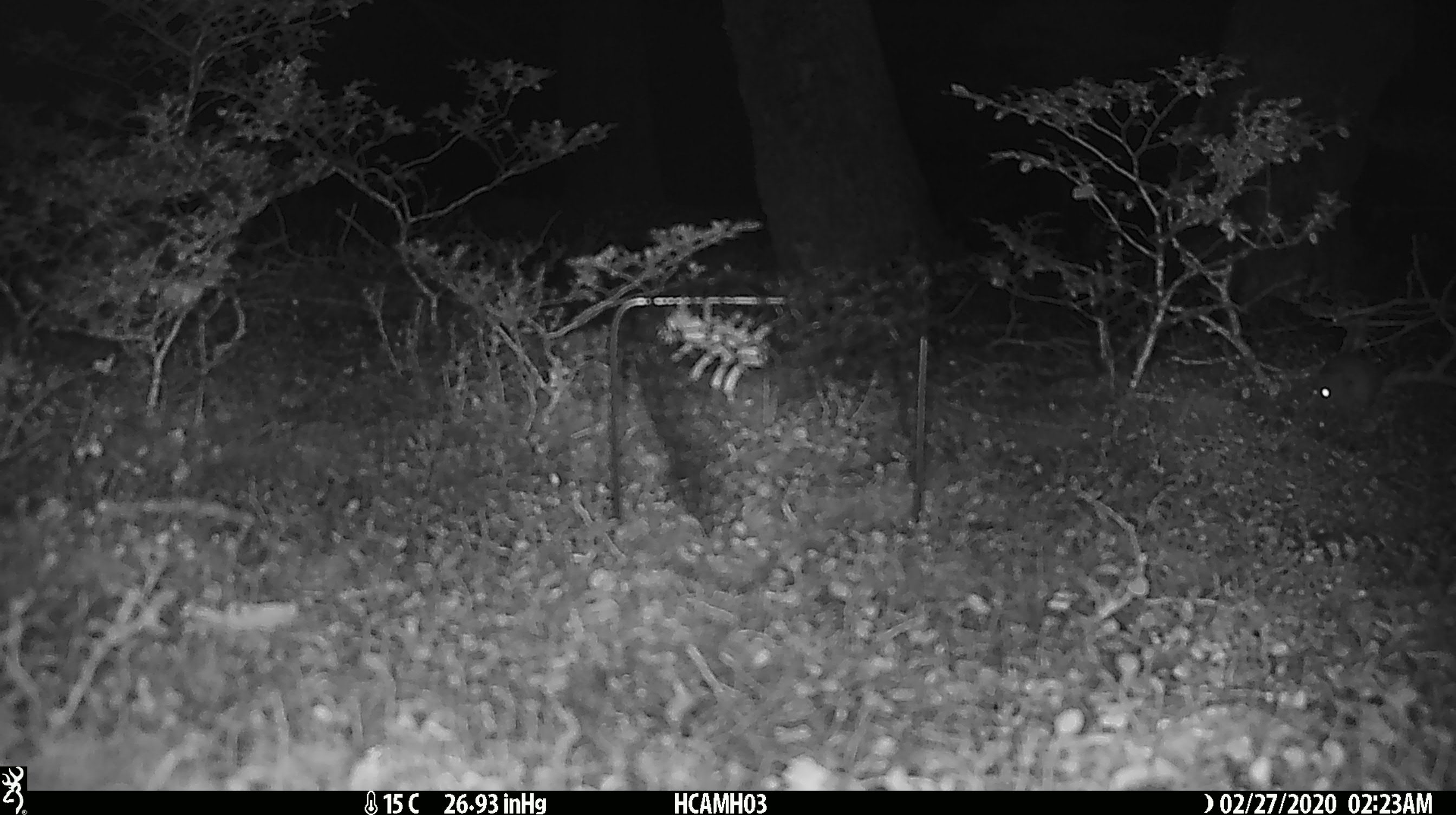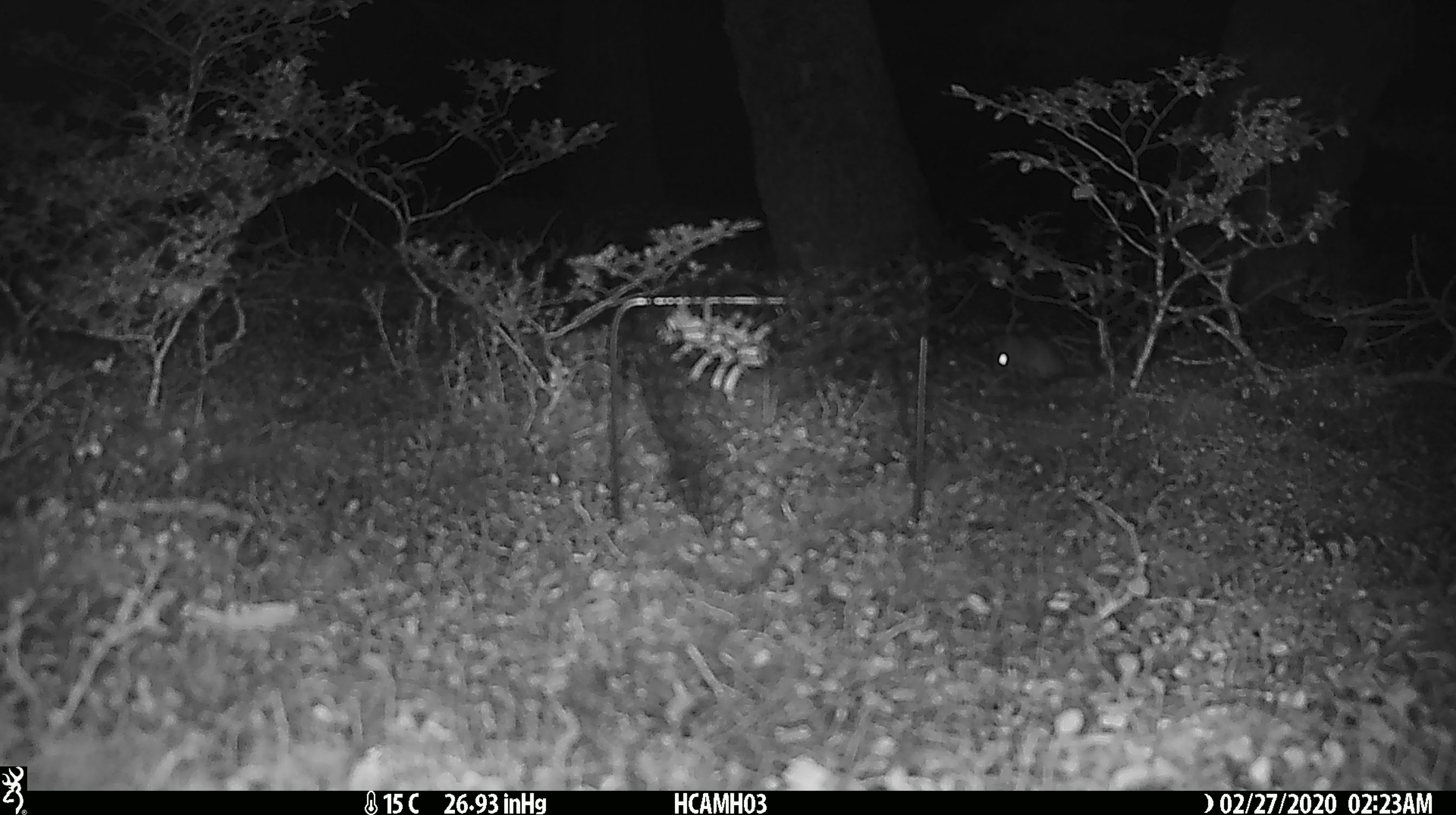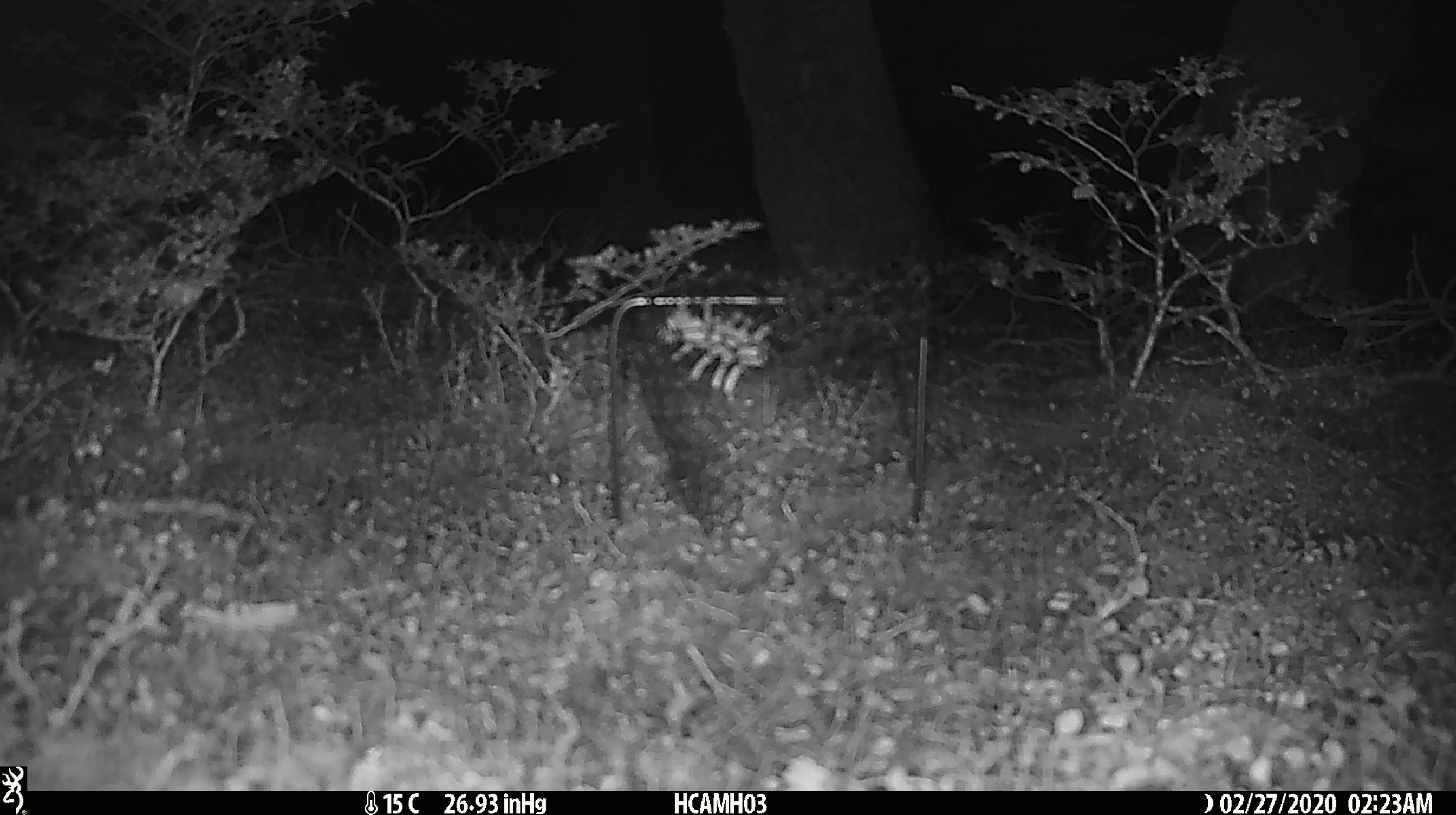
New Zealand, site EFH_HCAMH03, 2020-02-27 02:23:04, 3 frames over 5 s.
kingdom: Animalia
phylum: Chordata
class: Mammalia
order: Rodentia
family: Muridae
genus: Mus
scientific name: Mus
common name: mouse